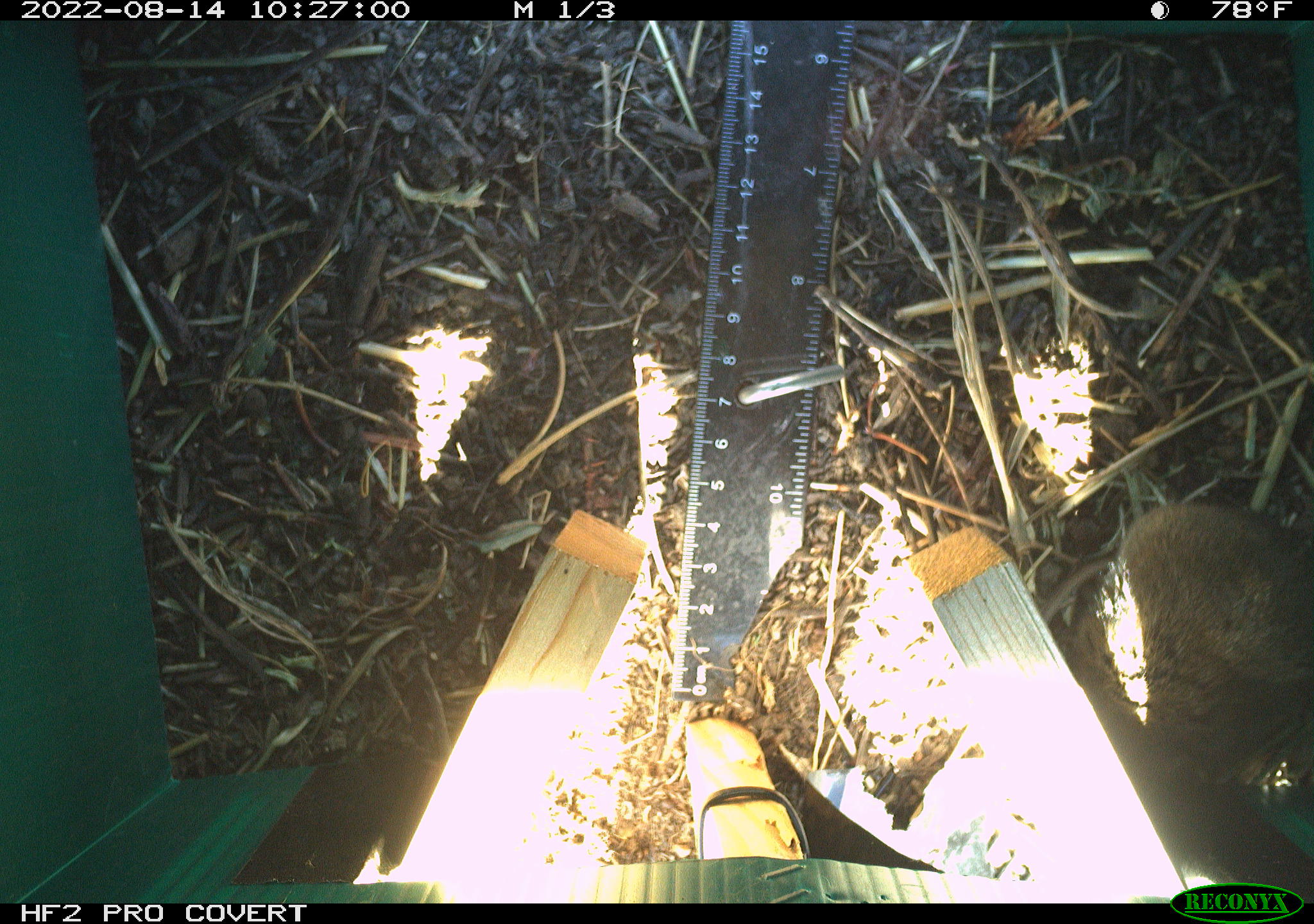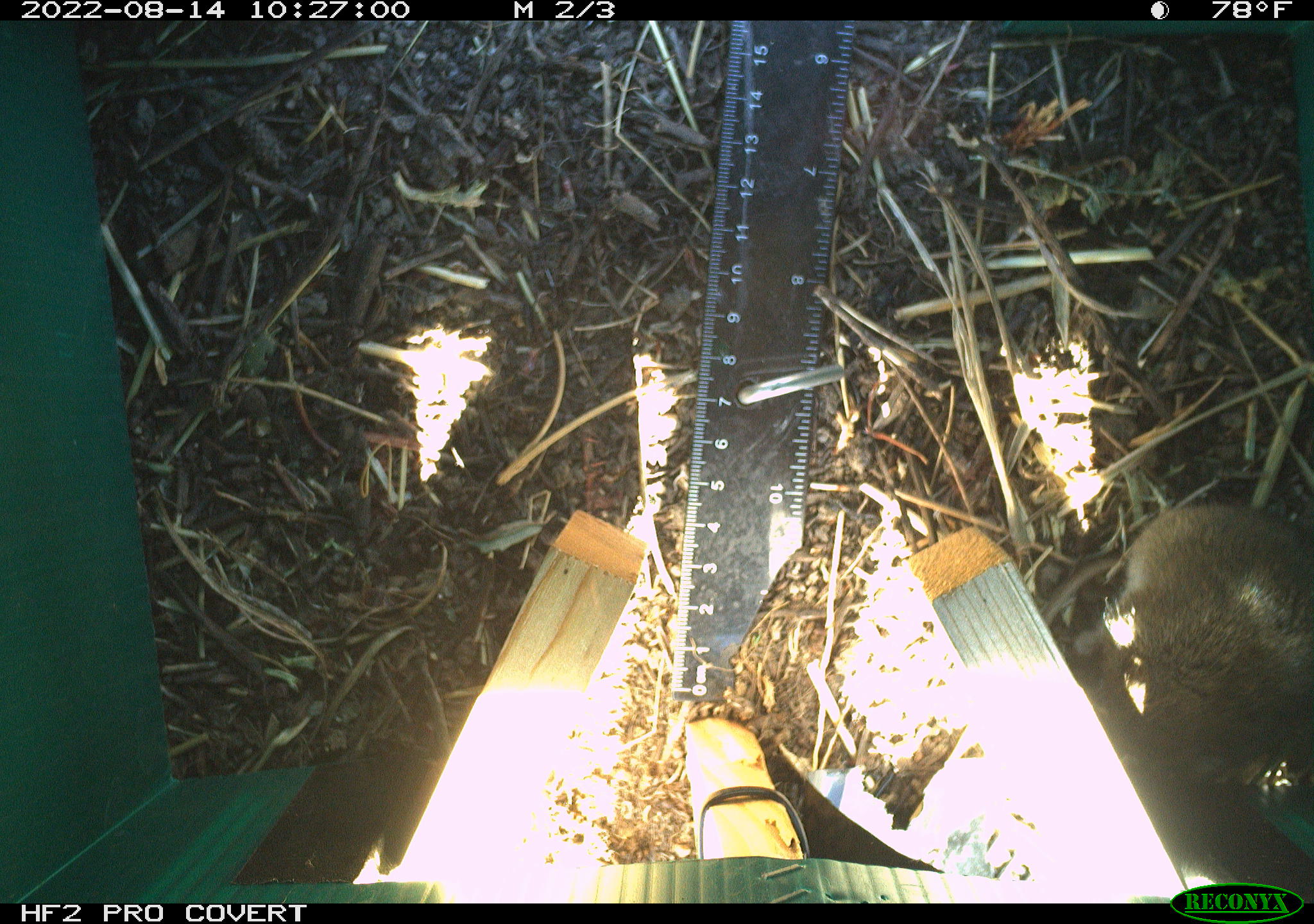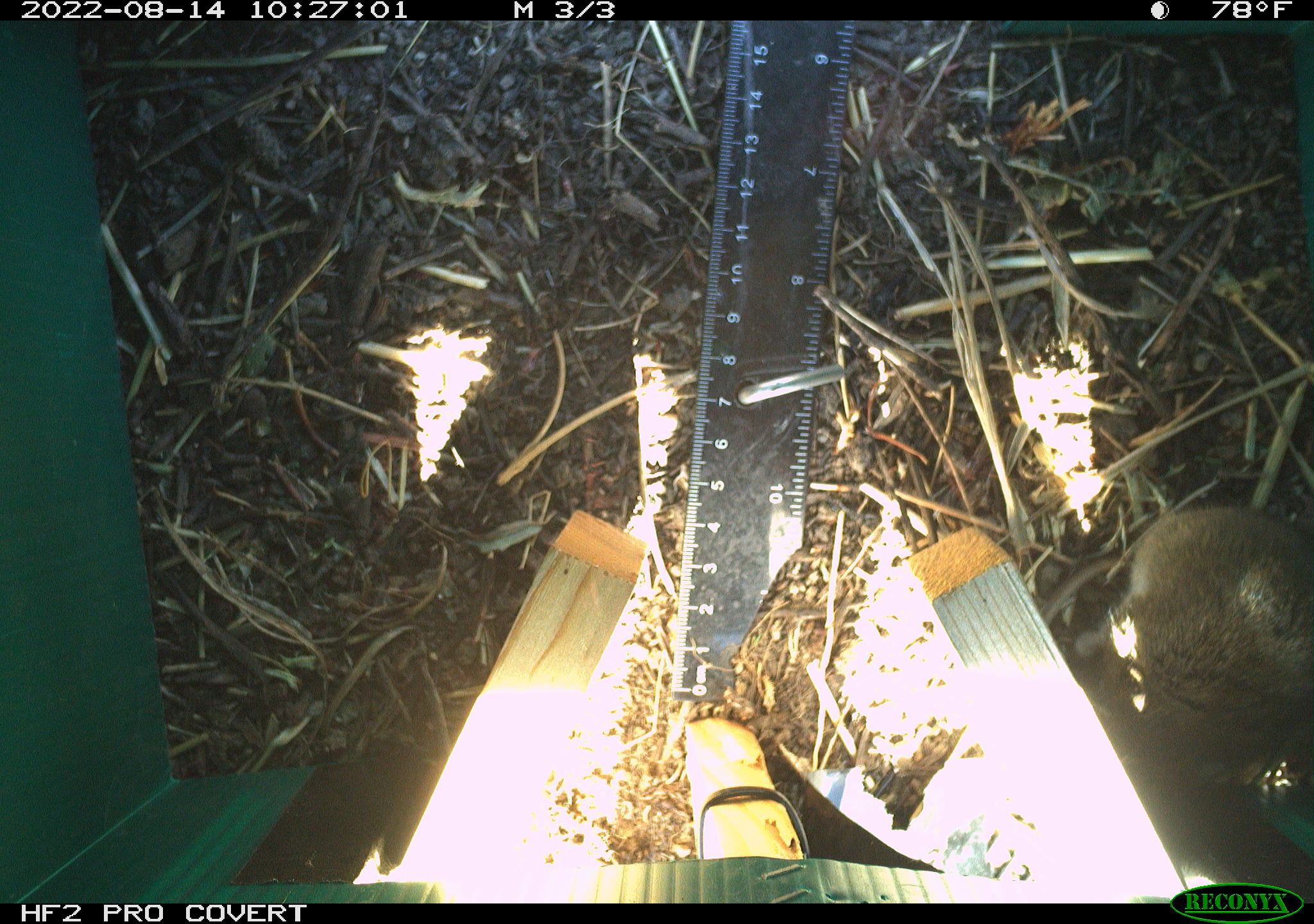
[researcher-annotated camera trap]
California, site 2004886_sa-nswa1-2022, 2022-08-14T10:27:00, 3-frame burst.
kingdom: Animalia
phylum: Chordata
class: Mammalia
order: Rodentia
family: Cricetidae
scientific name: Cricetidae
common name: hamsters, voles, lemmings, and allies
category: cricetidae family